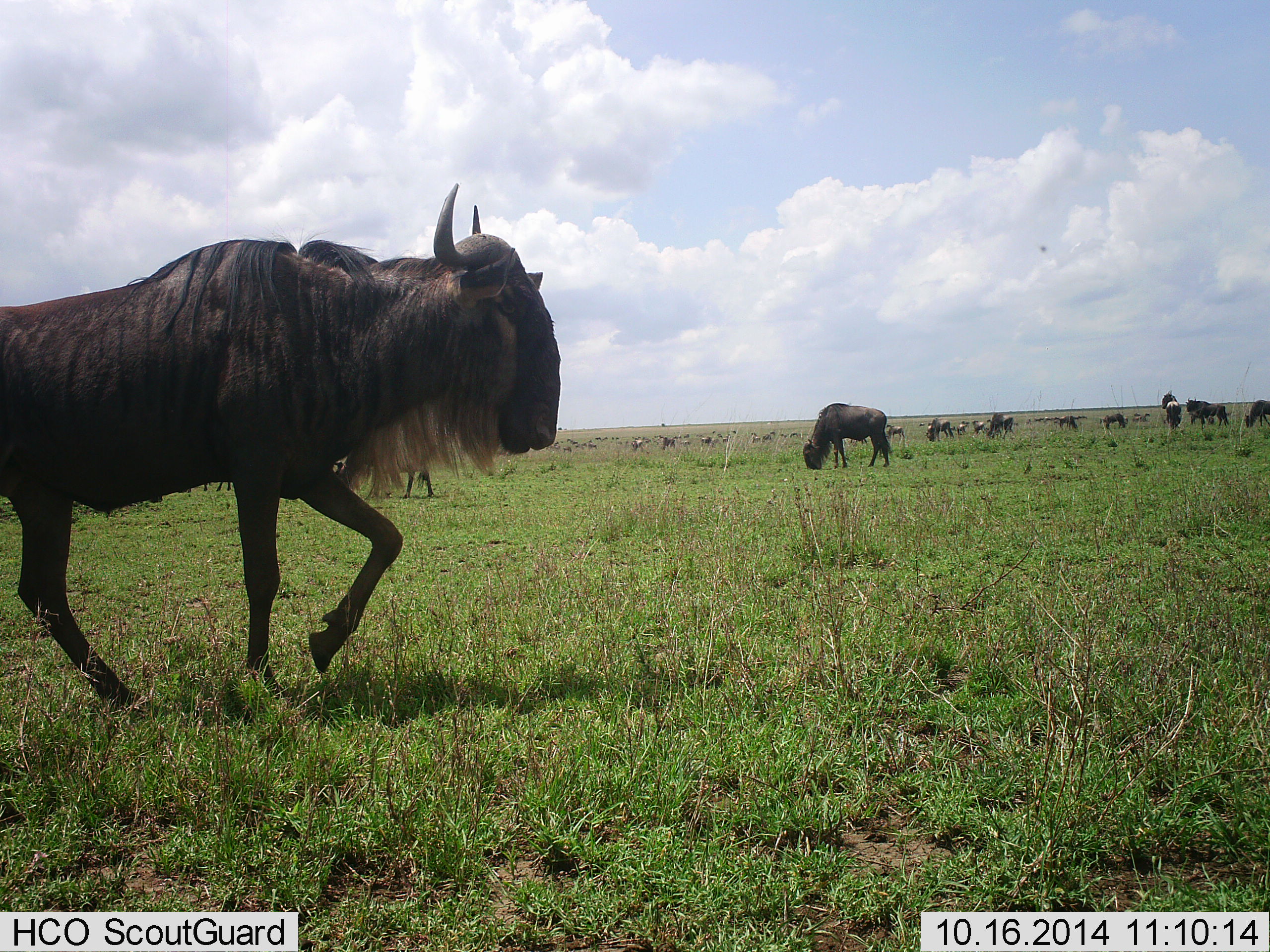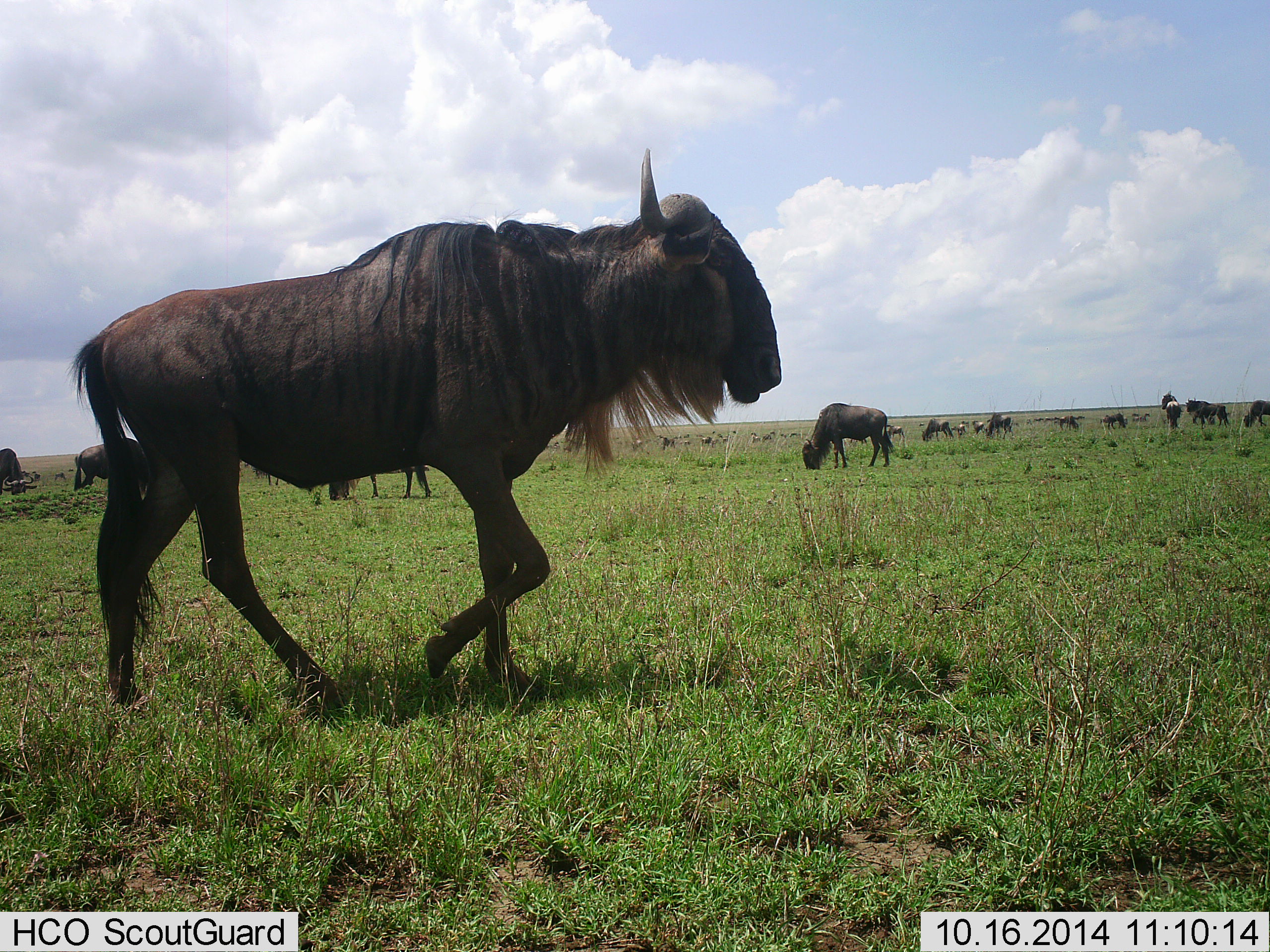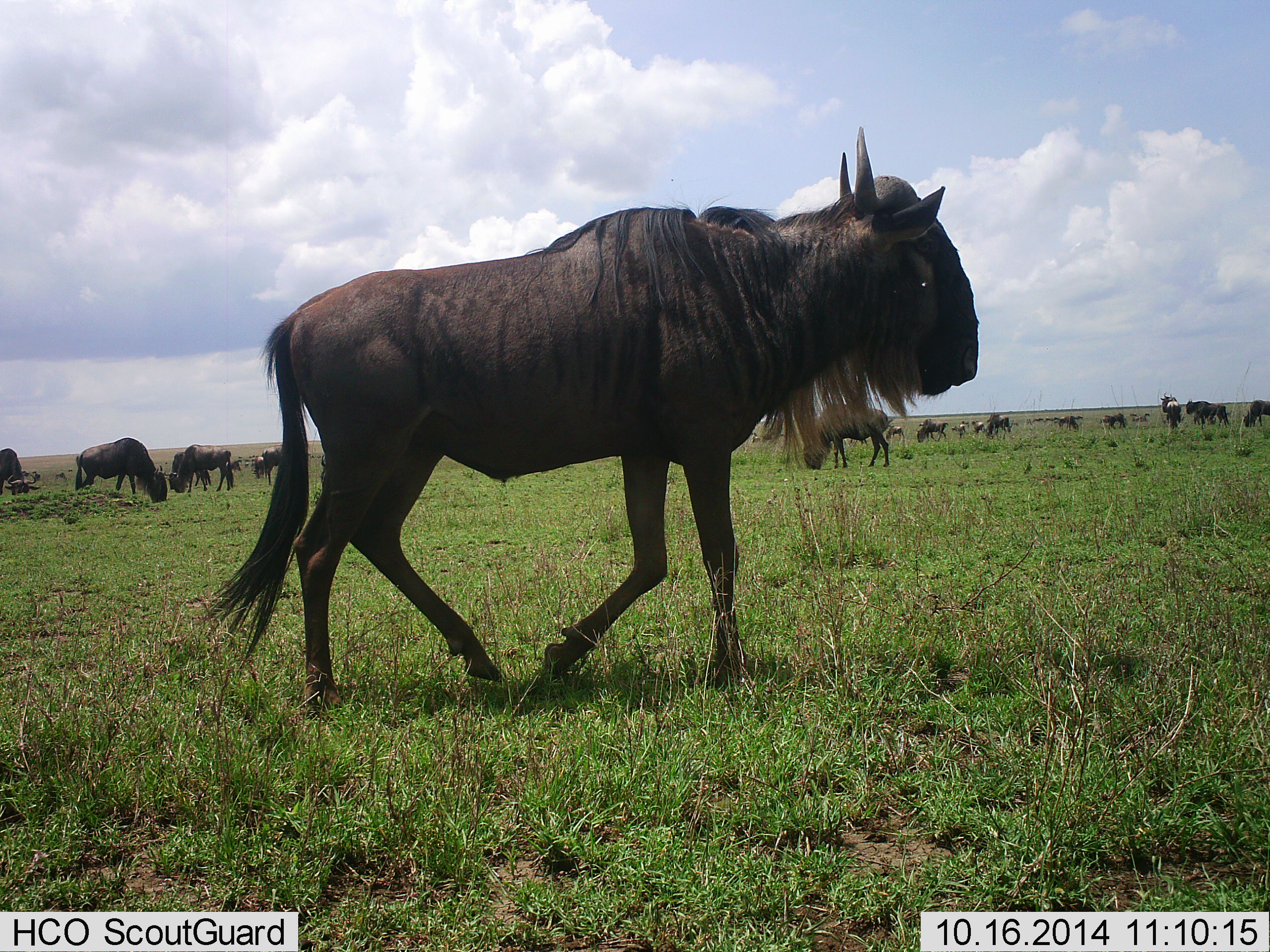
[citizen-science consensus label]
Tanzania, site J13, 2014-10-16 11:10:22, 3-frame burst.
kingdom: Animalia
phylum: Chordata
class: Mammalia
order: Artiodactyla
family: Bovidae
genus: Connochaetes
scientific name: Connochaetes taurinus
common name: blue wildebeest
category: wildebeest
Wildebeest (blue wildebeest) (Connochaetes taurinus), count 11-50. Behavior (volunteer vote fractions): standing 60%, resting 10%, moving 90%, interacting 0%. Young present (vote fraction): 0%. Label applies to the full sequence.